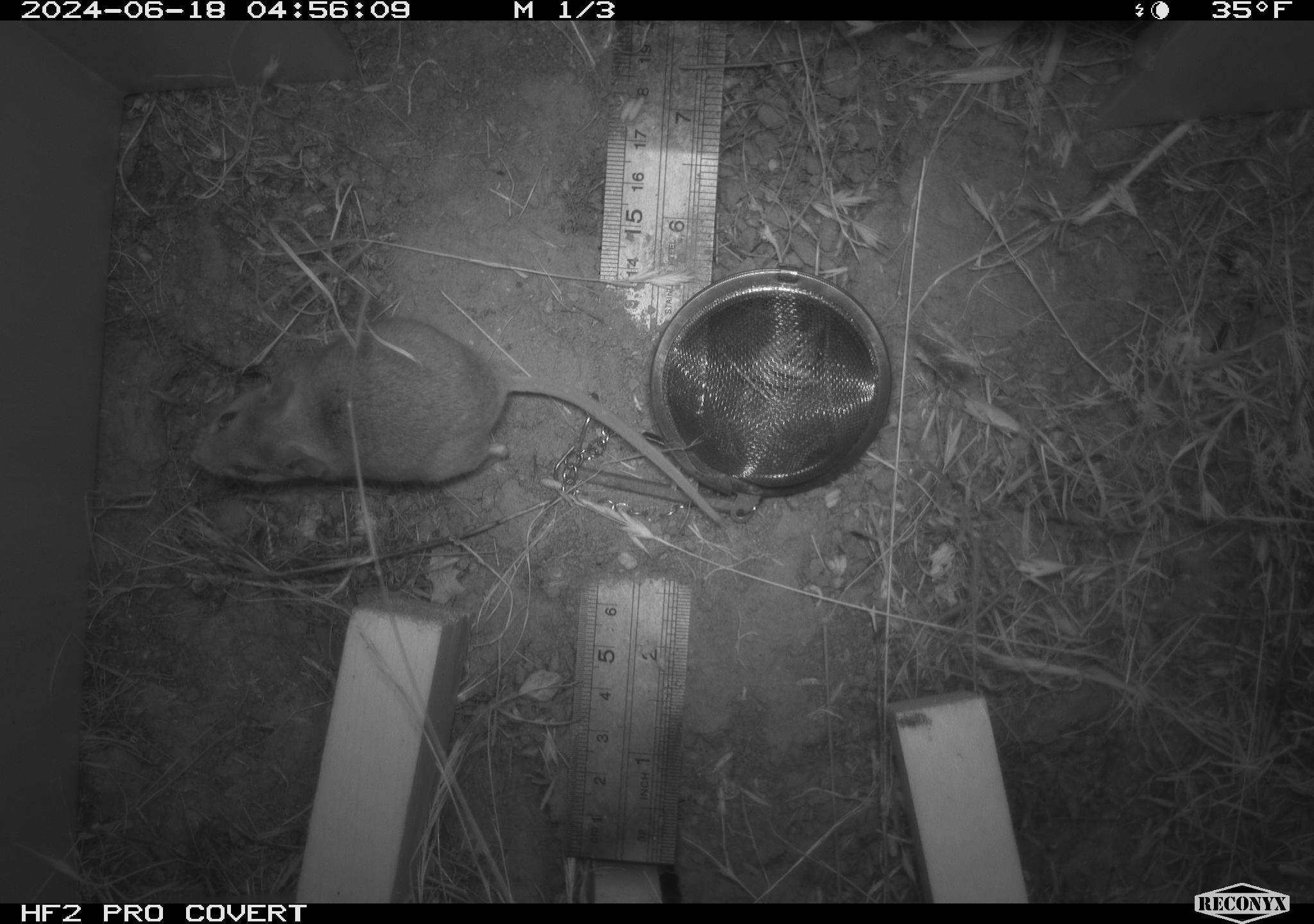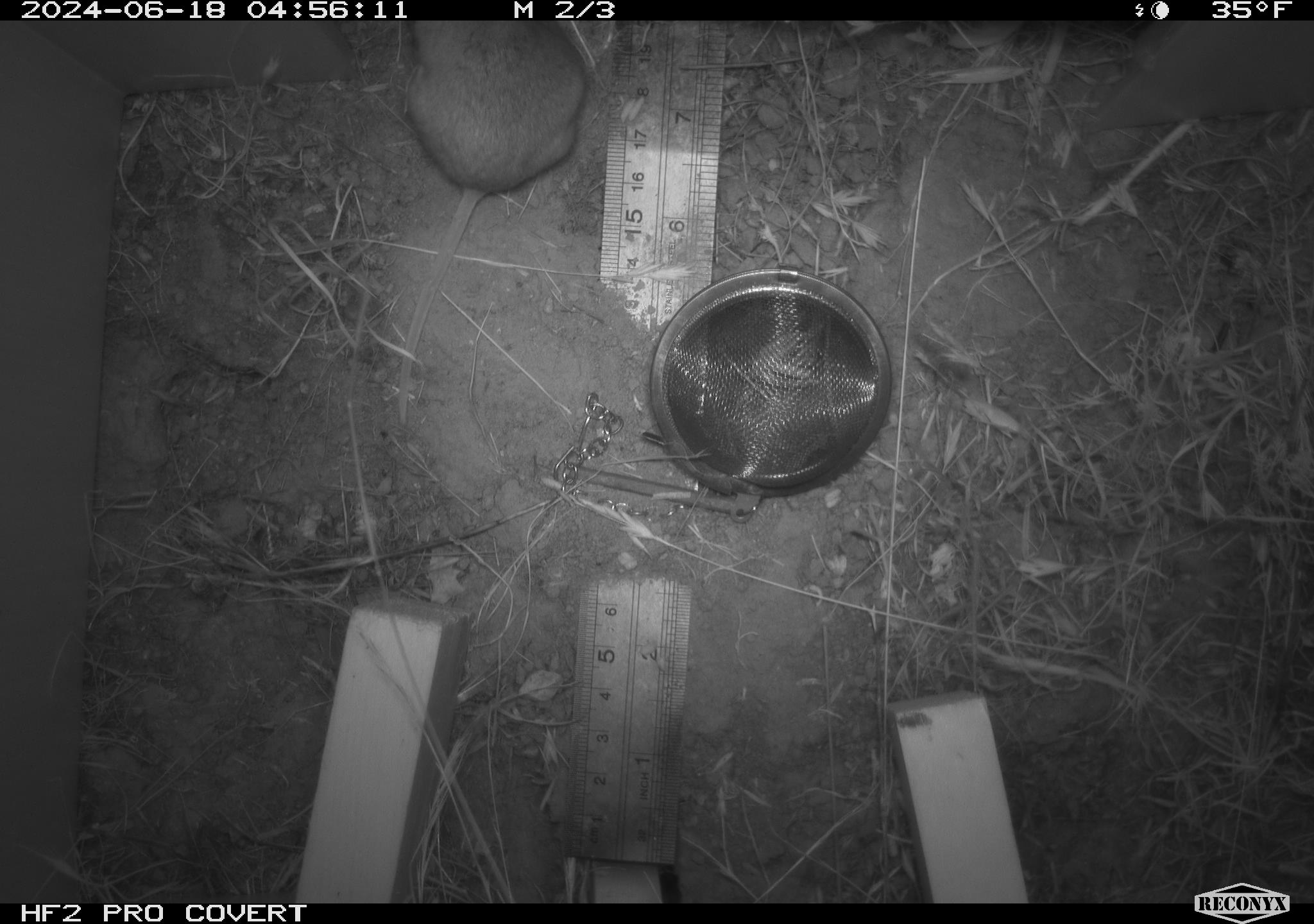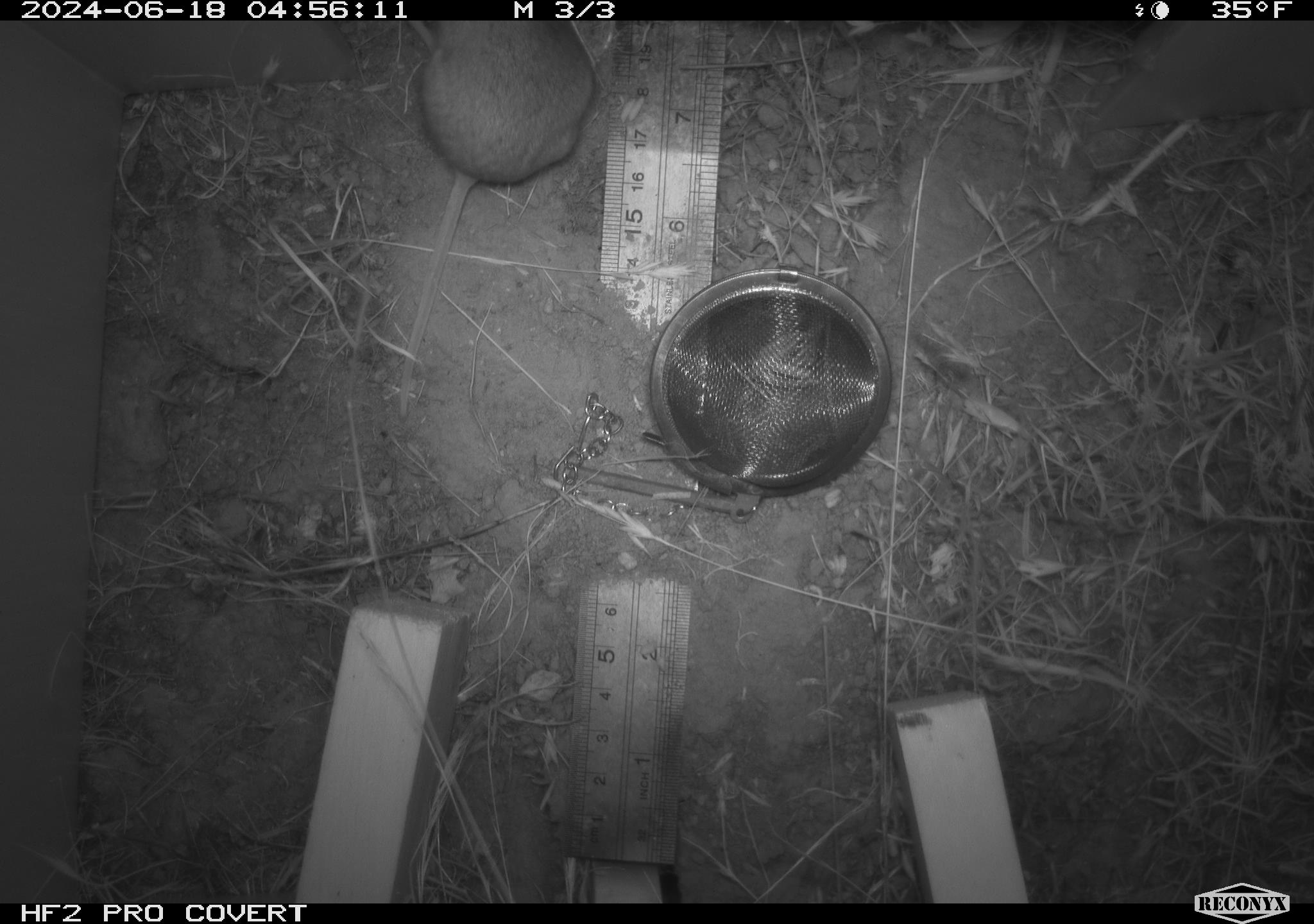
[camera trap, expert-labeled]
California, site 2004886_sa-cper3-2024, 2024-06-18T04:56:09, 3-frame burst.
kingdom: Animalia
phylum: Chordata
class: Mammalia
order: Rodentia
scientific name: Rodentia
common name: rodent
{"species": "rodent (Rodentia)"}